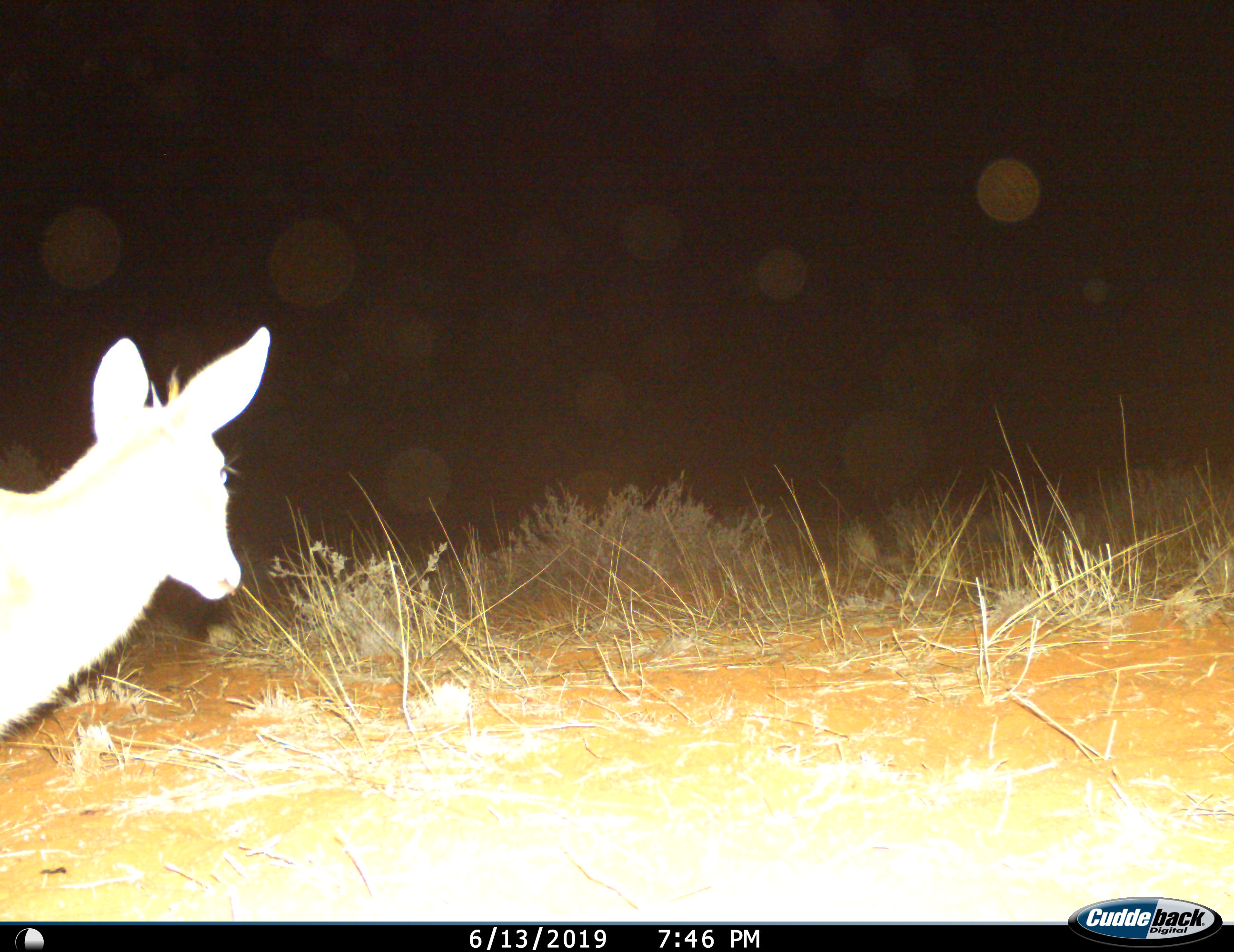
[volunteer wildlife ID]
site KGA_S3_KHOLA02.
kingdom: Animalia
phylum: Chordata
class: Mammalia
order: Artiodactyla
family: Bovidae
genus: Sylvicapra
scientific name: Sylvicapra grimmia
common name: common duiker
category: duikercommongrey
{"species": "duikercommongrey (common duiker) (Sylvicapra grimmia)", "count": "1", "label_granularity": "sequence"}